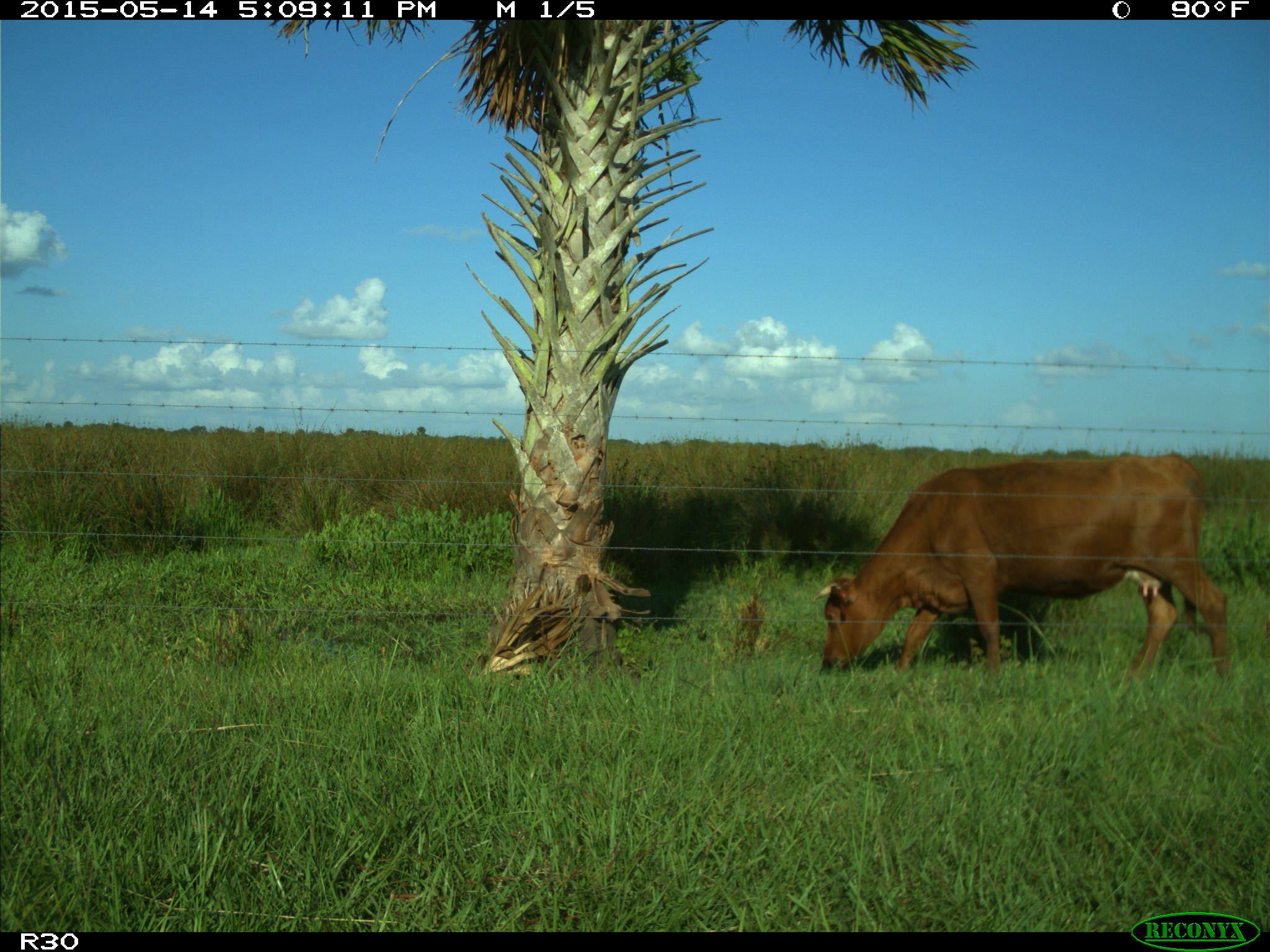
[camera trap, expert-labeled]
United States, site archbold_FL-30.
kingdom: Animalia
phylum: Chordata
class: Mammalia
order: Artiodactyla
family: Bovidae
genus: Bos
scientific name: Bos taurus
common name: domestic cow